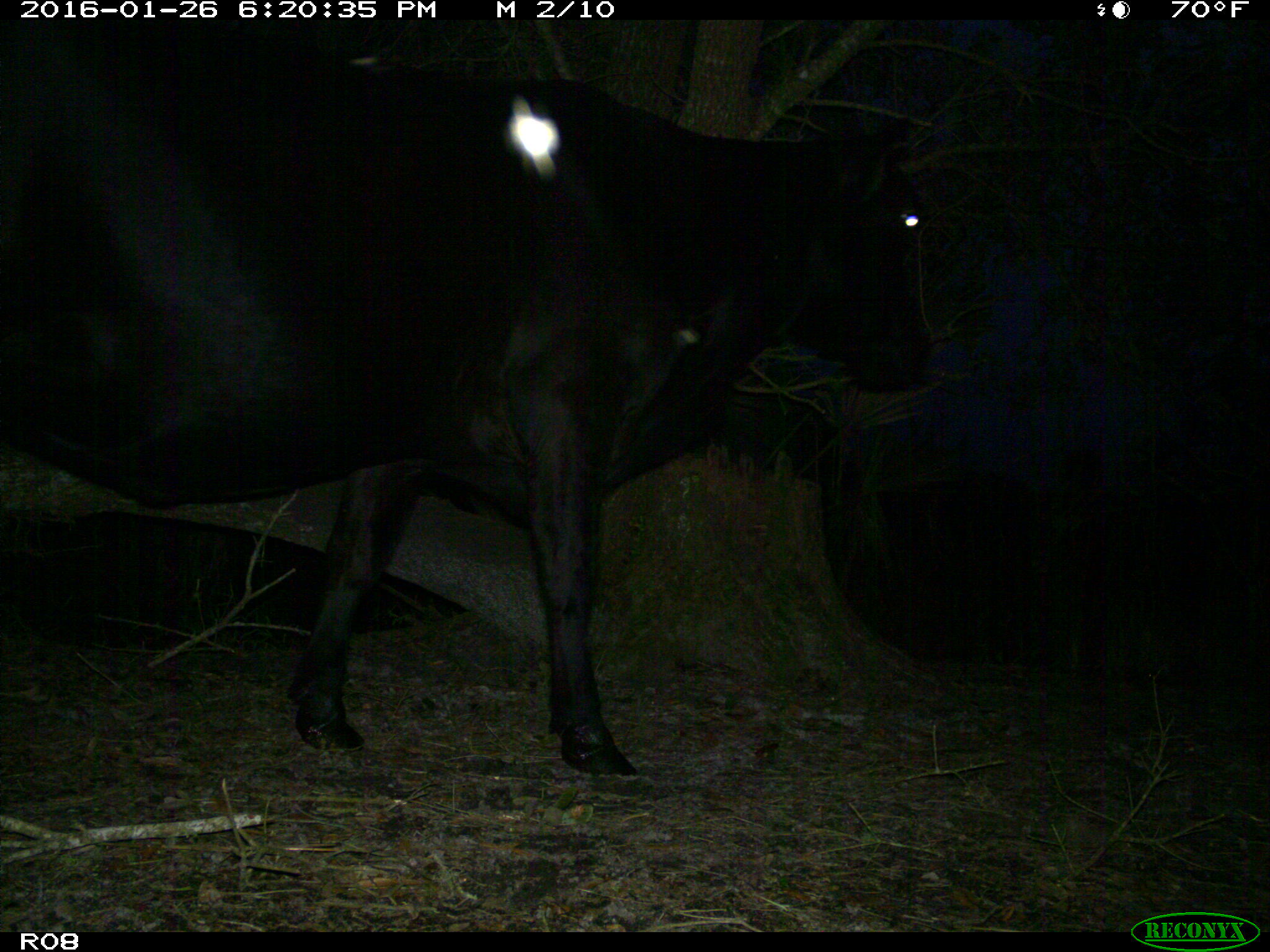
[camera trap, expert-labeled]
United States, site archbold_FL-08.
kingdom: Animalia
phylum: Chordata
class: Mammalia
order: Artiodactyla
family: Bovidae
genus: Bos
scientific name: Bos taurus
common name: domestic cow